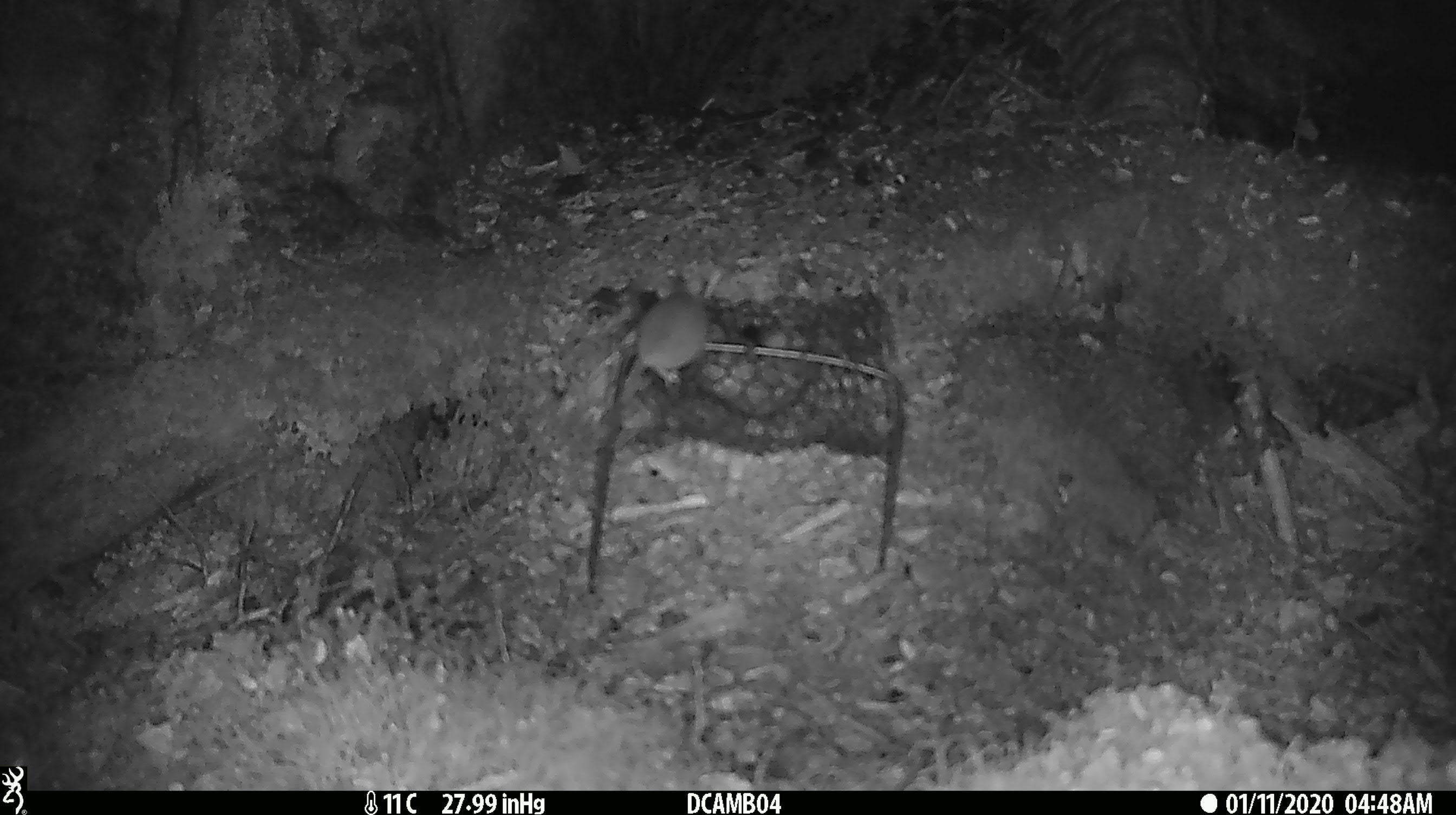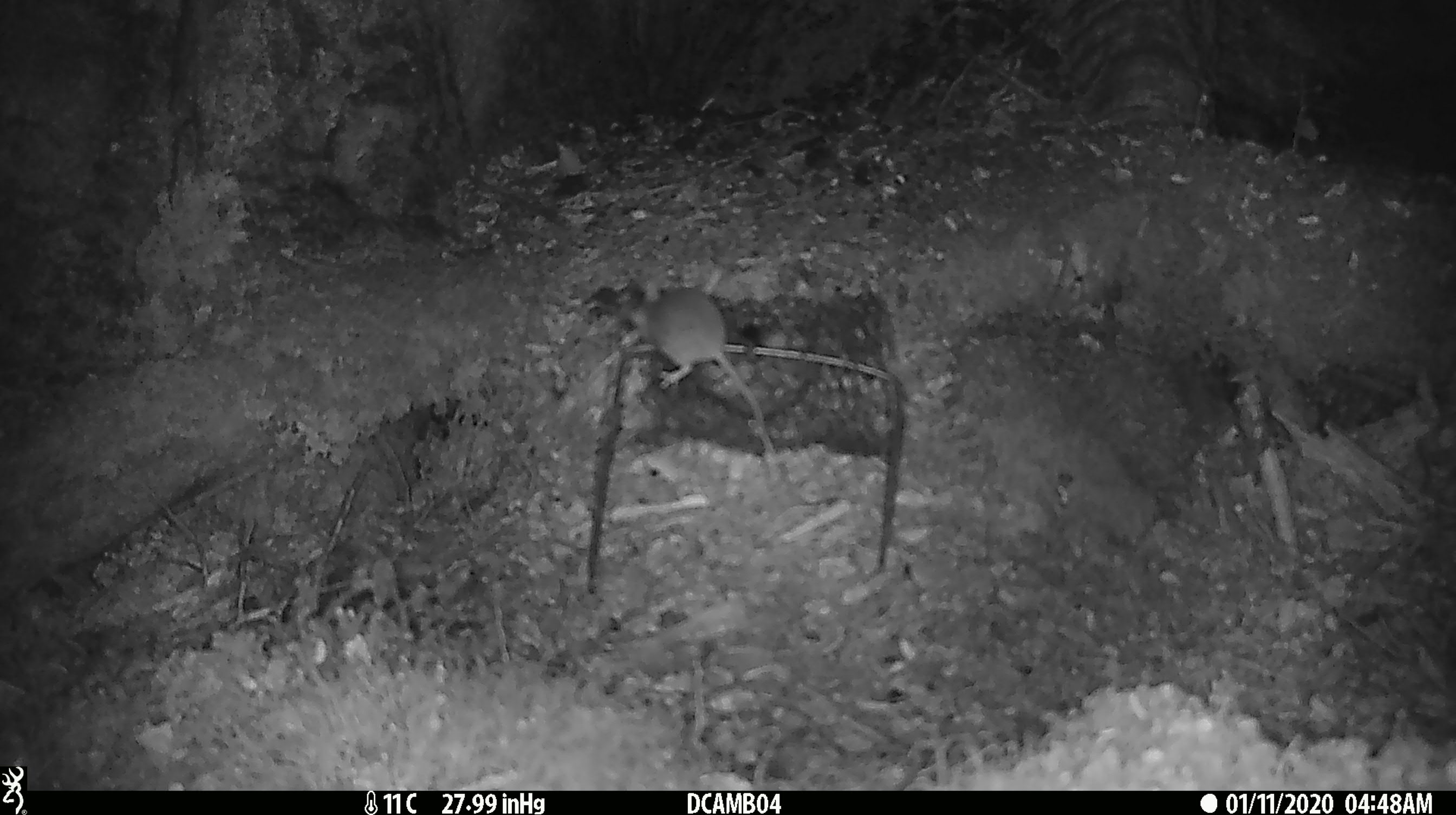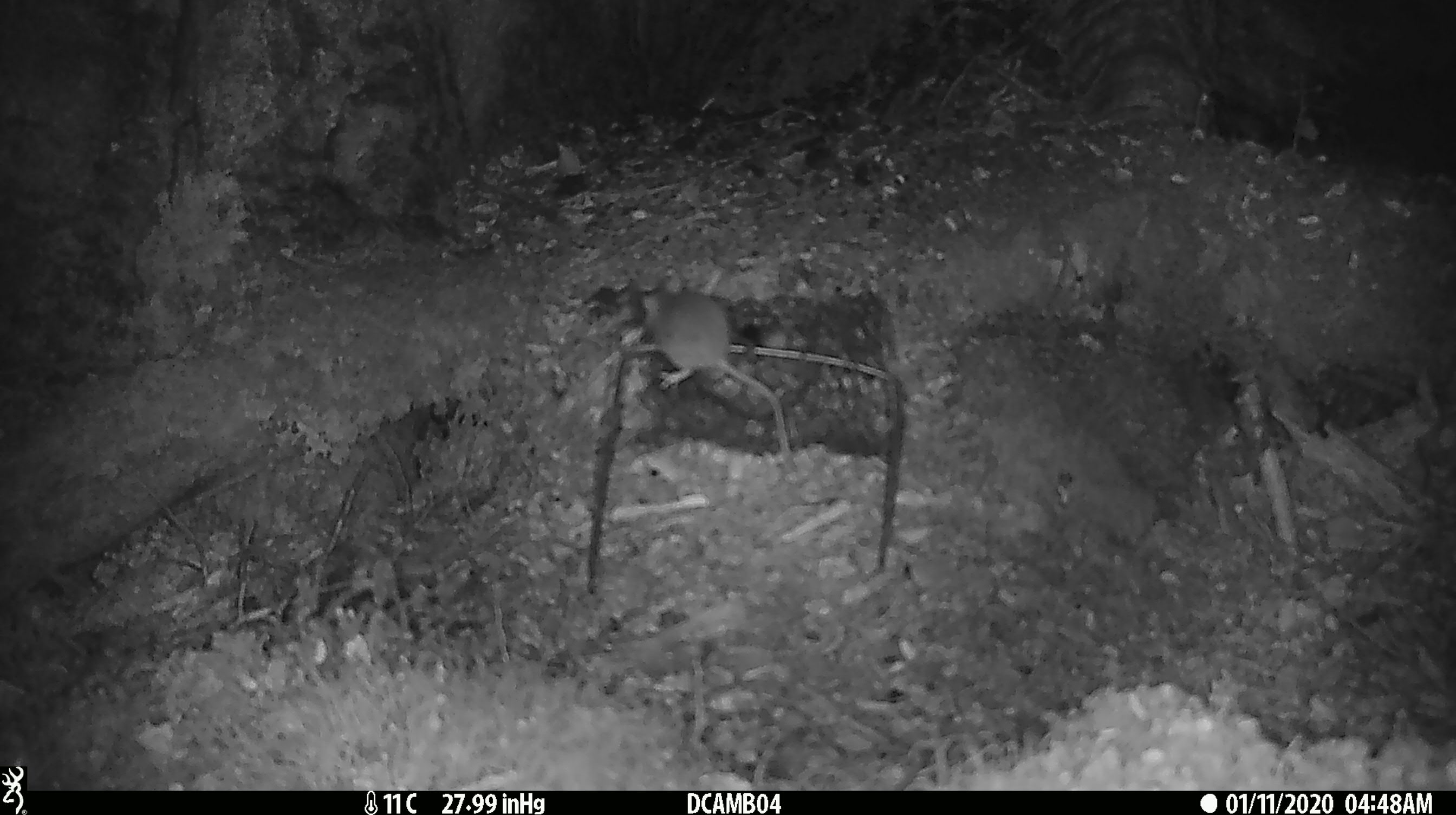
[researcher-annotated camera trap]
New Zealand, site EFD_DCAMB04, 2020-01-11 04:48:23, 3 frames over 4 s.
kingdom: Animalia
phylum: Chordata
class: Mammalia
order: Rodentia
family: Muridae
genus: Mus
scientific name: Mus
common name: mouse